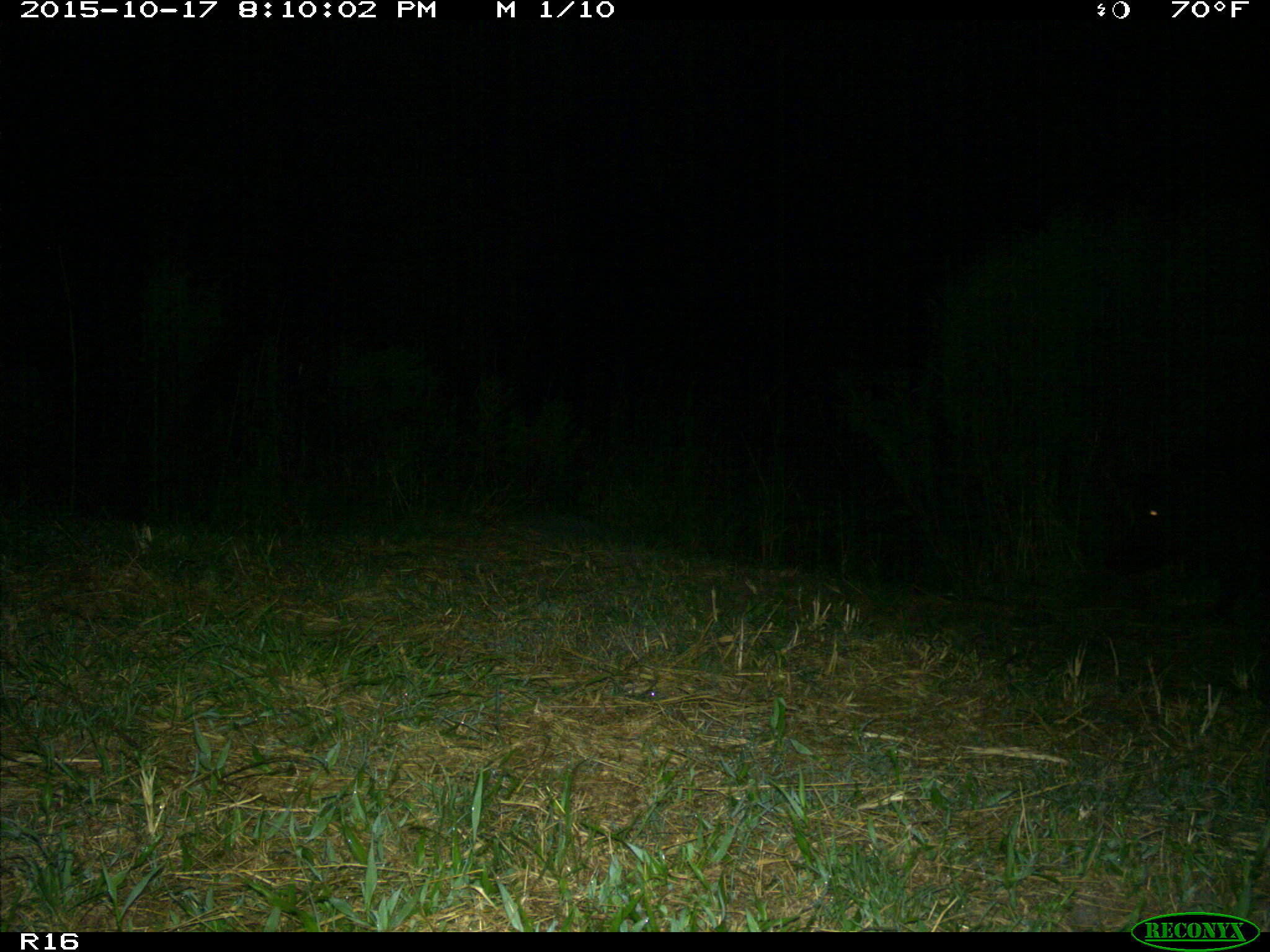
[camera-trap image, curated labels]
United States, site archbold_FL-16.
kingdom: Animalia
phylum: Chordata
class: Mammalia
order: Artiodactyla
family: Suidae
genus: Sus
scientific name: Sus scrofa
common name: wild boar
Sus scrofa (wild boar).